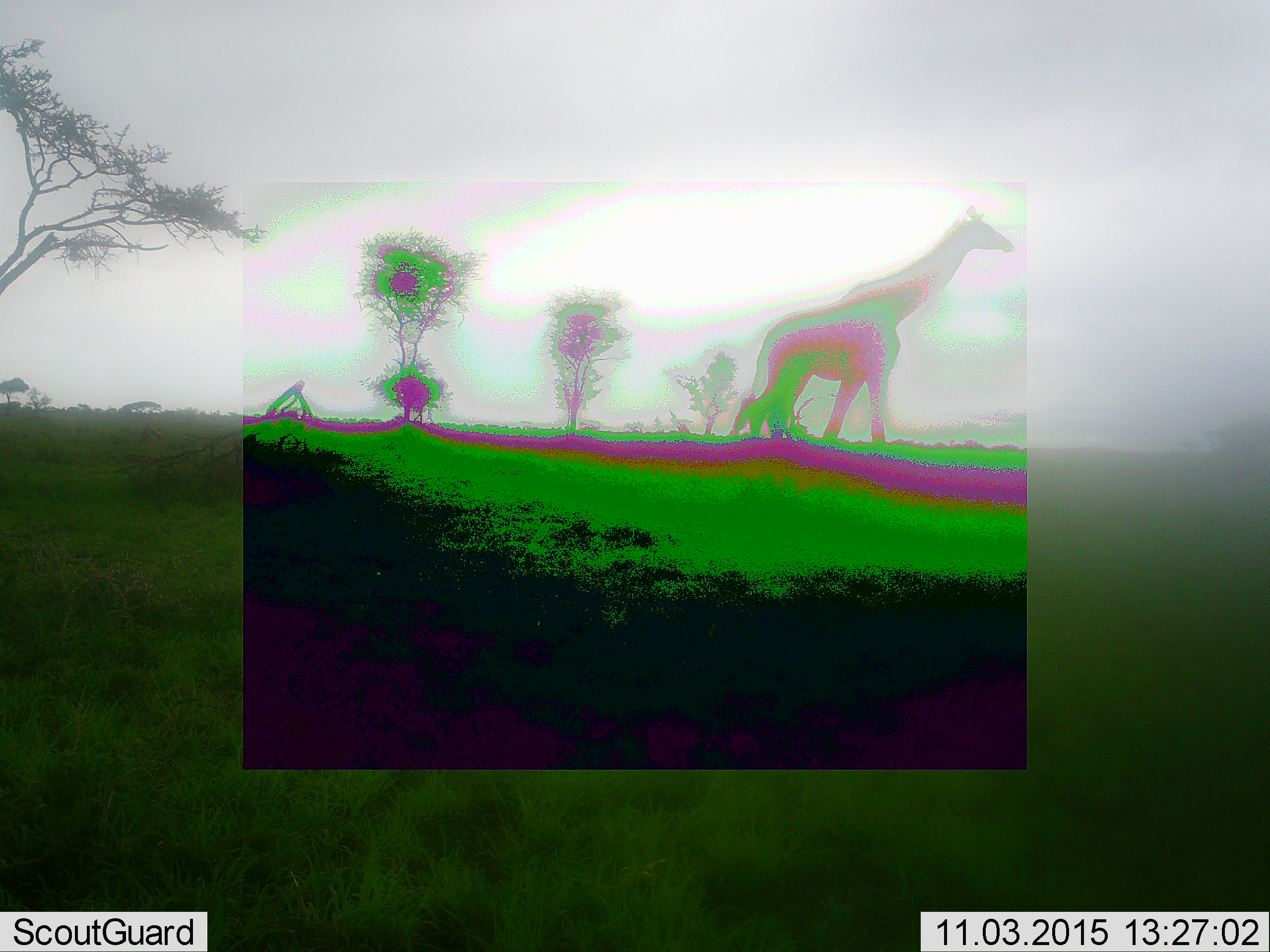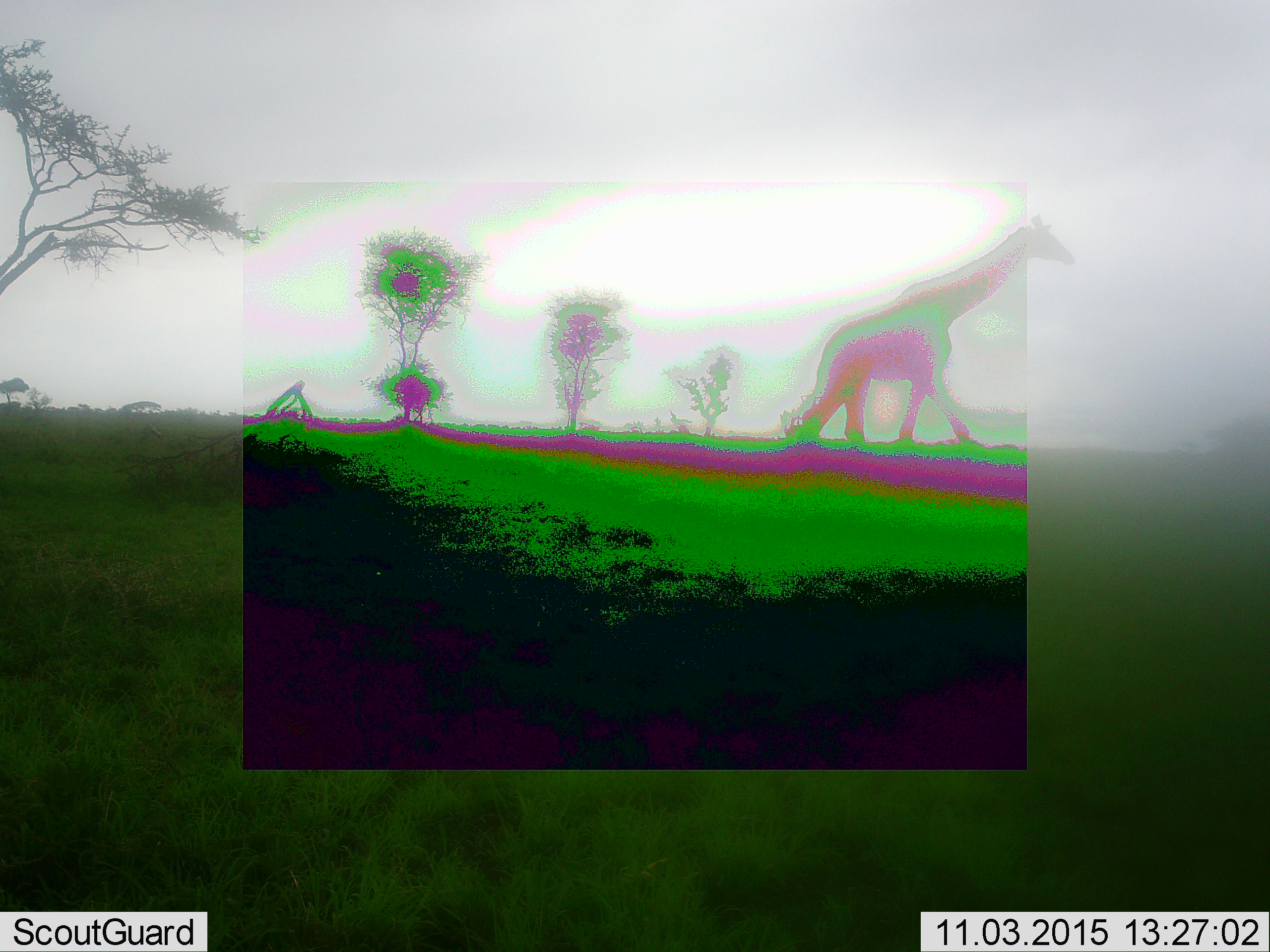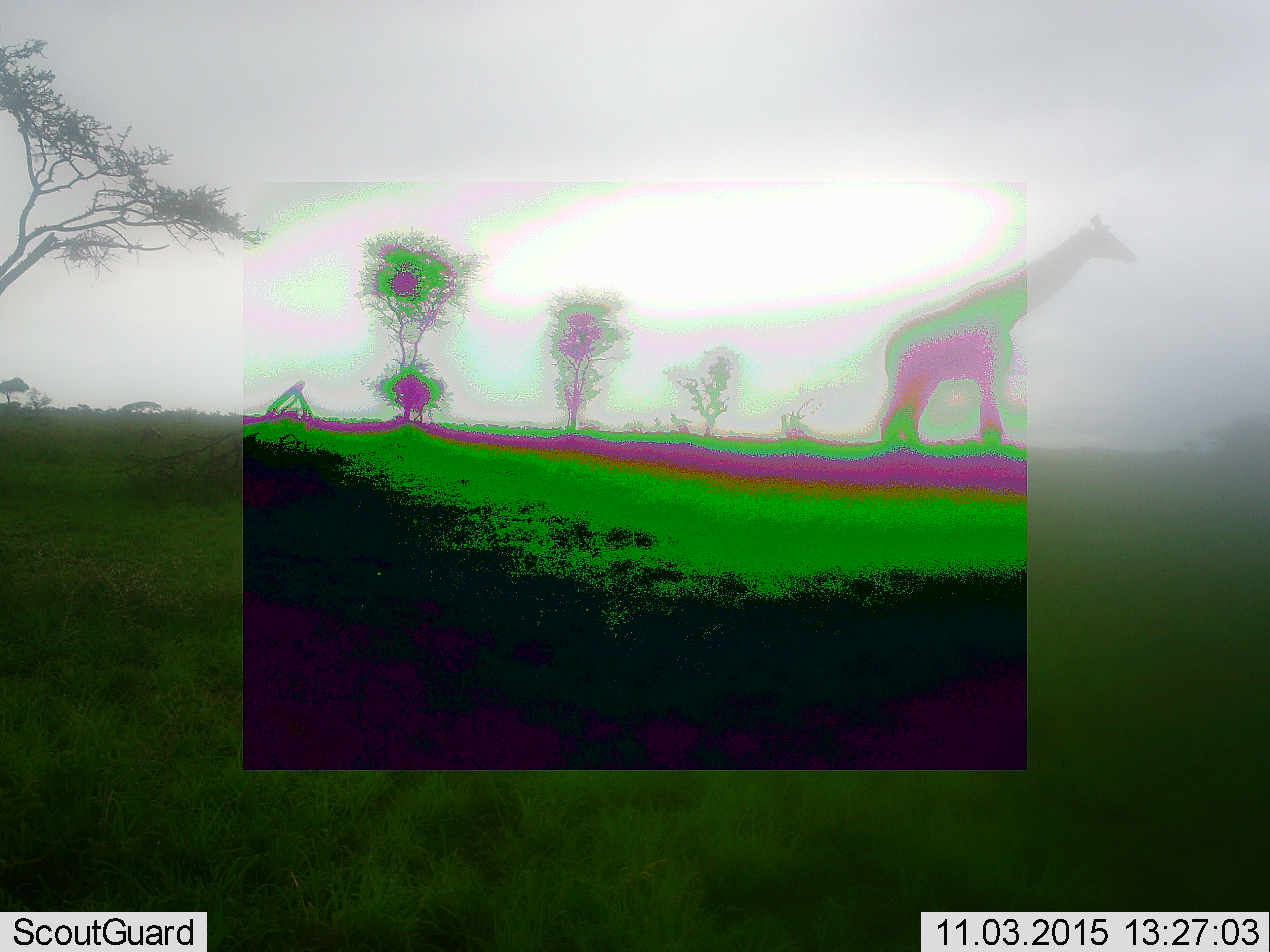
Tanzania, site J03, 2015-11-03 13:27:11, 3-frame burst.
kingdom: Animalia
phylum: Chordata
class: Mammalia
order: Artiodactyla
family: Giraffidae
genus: Giraffa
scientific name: Giraffa camelopardalis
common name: giraffe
Giraffe (Giraffa camelopardalis), count 1. Behavior (volunteer vote fractions): standing 11%, resting 0%, moving 89%, interacting 0%. Young present (vote fraction): 11%. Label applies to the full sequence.